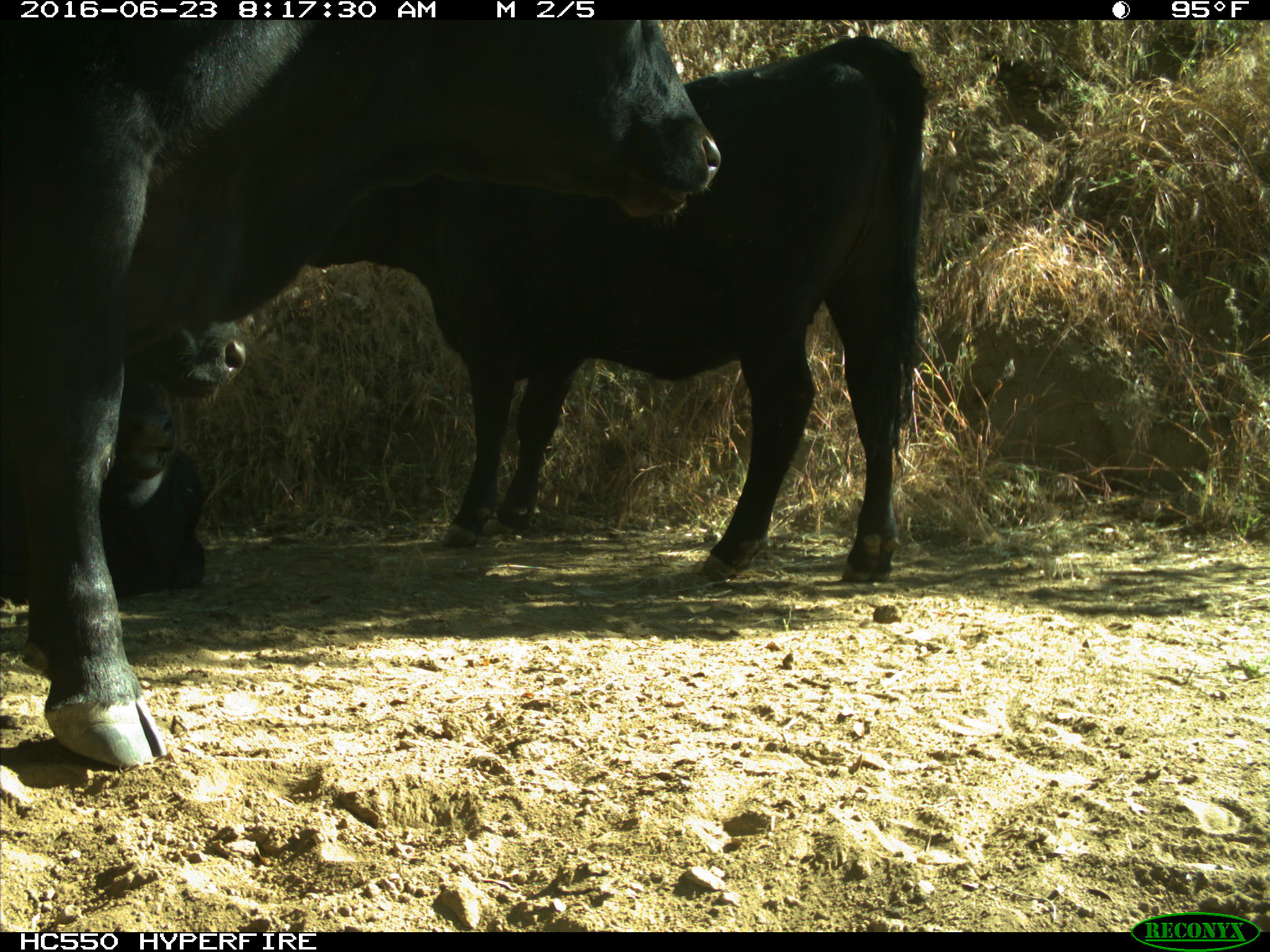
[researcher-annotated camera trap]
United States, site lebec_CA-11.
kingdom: Animalia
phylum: Chordata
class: Mammalia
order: Artiodactyla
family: Bovidae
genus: Bos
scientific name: Bos taurus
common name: domestic cow